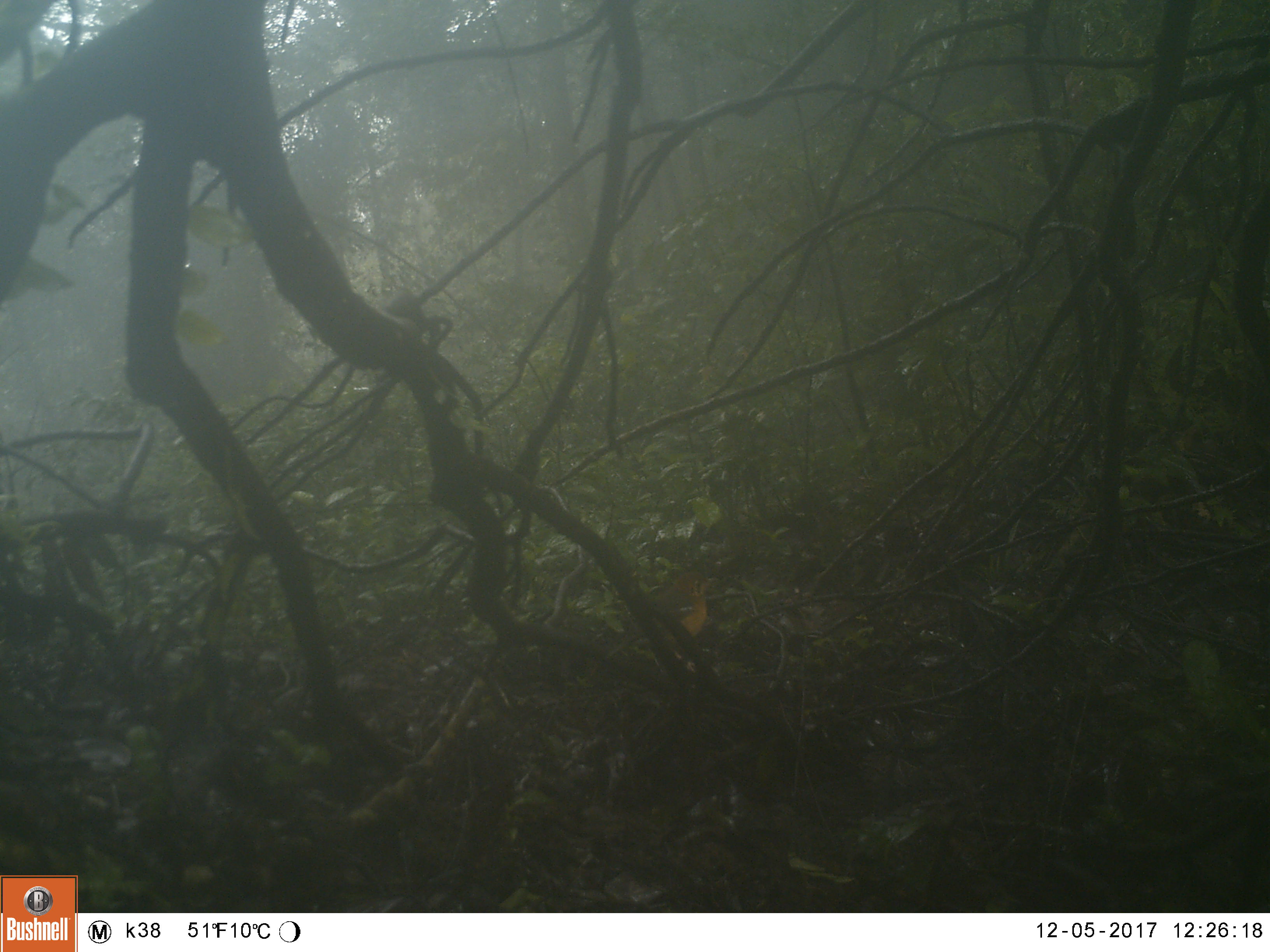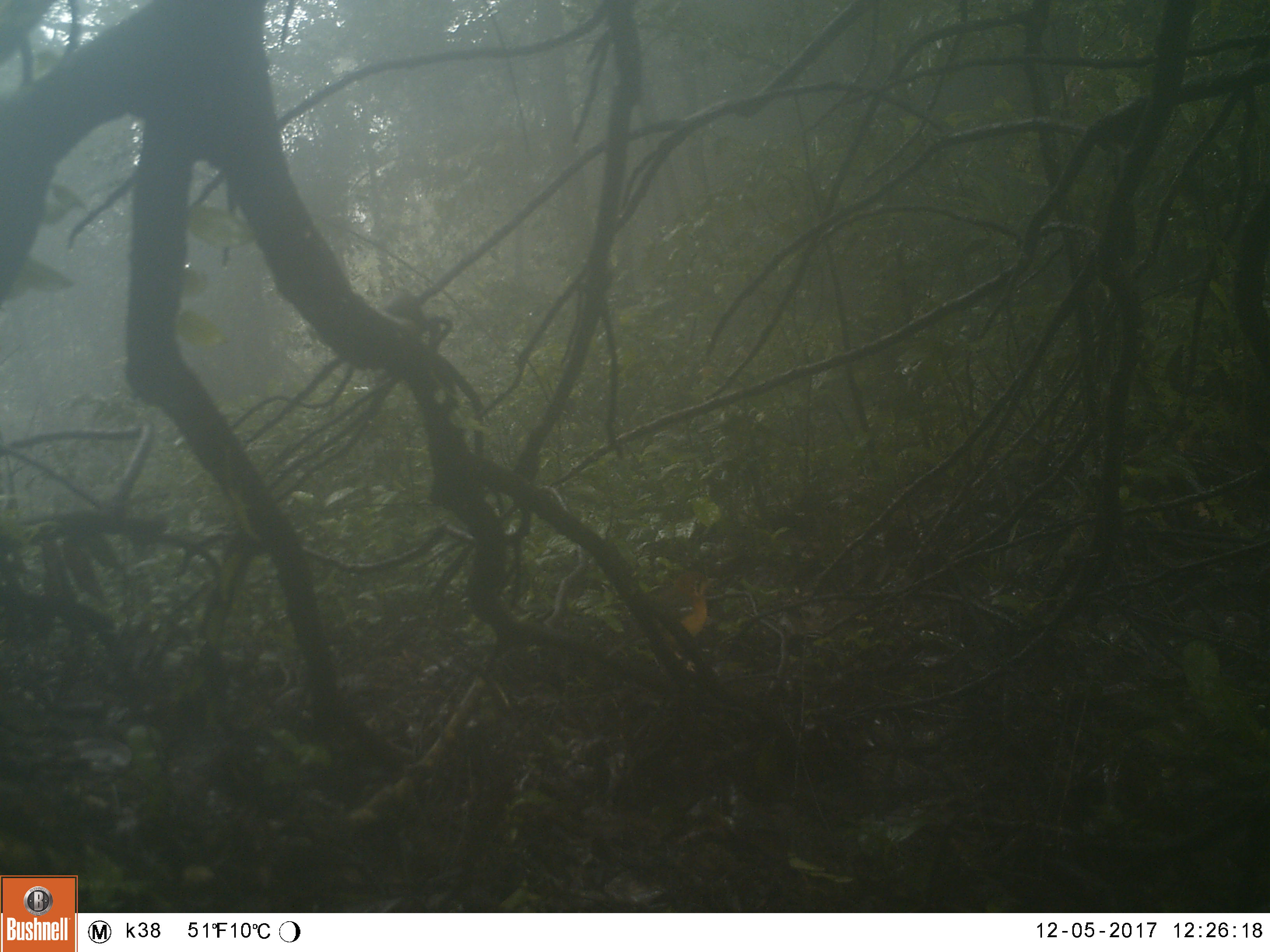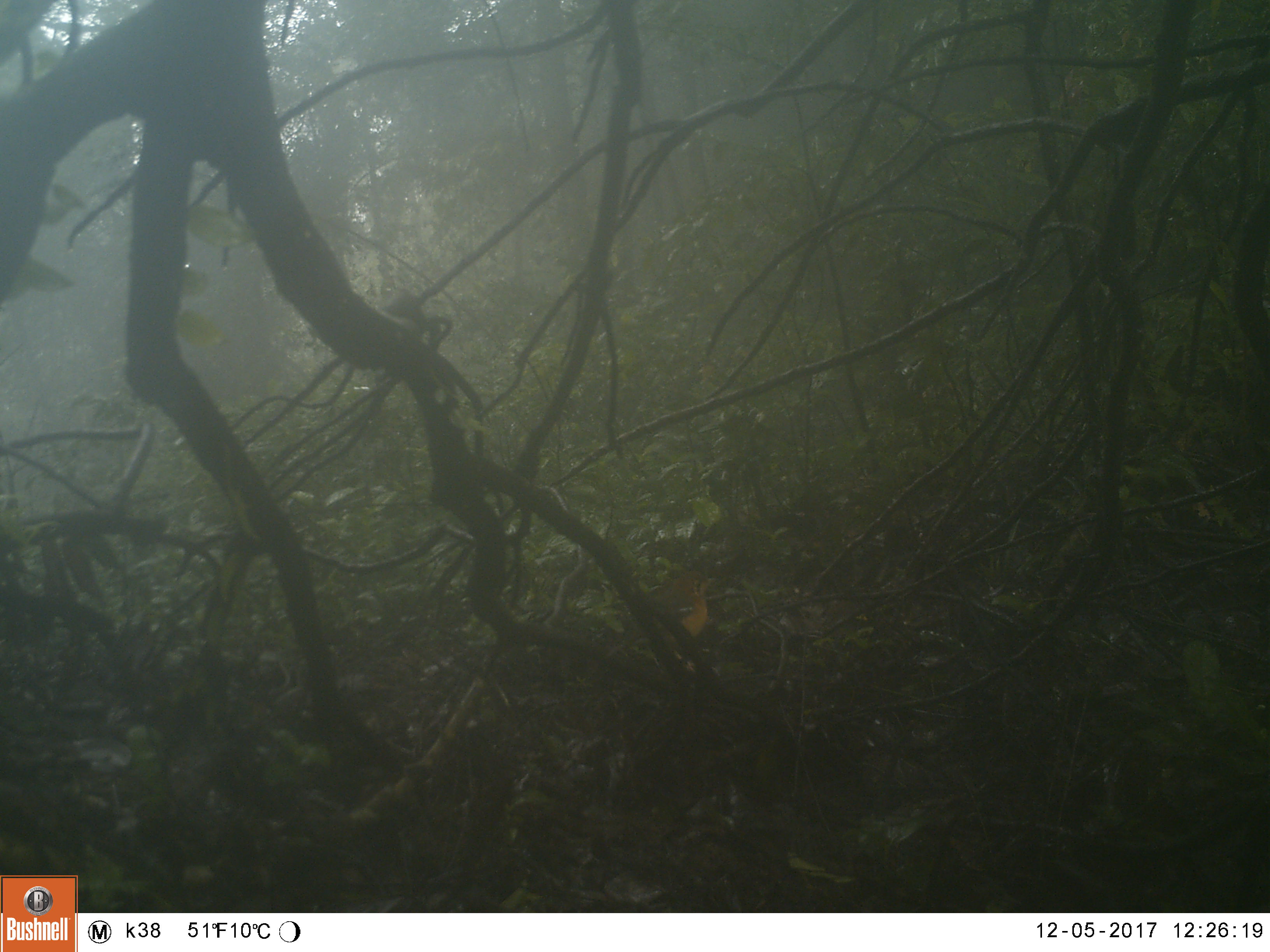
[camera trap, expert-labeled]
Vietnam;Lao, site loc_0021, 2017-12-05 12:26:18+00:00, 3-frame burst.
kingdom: Animalia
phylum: Chordata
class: Aves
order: Passeriformes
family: Turdidae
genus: Geokichla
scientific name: Geokichla citrina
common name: orange-headed thrush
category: orange headed thrush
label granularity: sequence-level